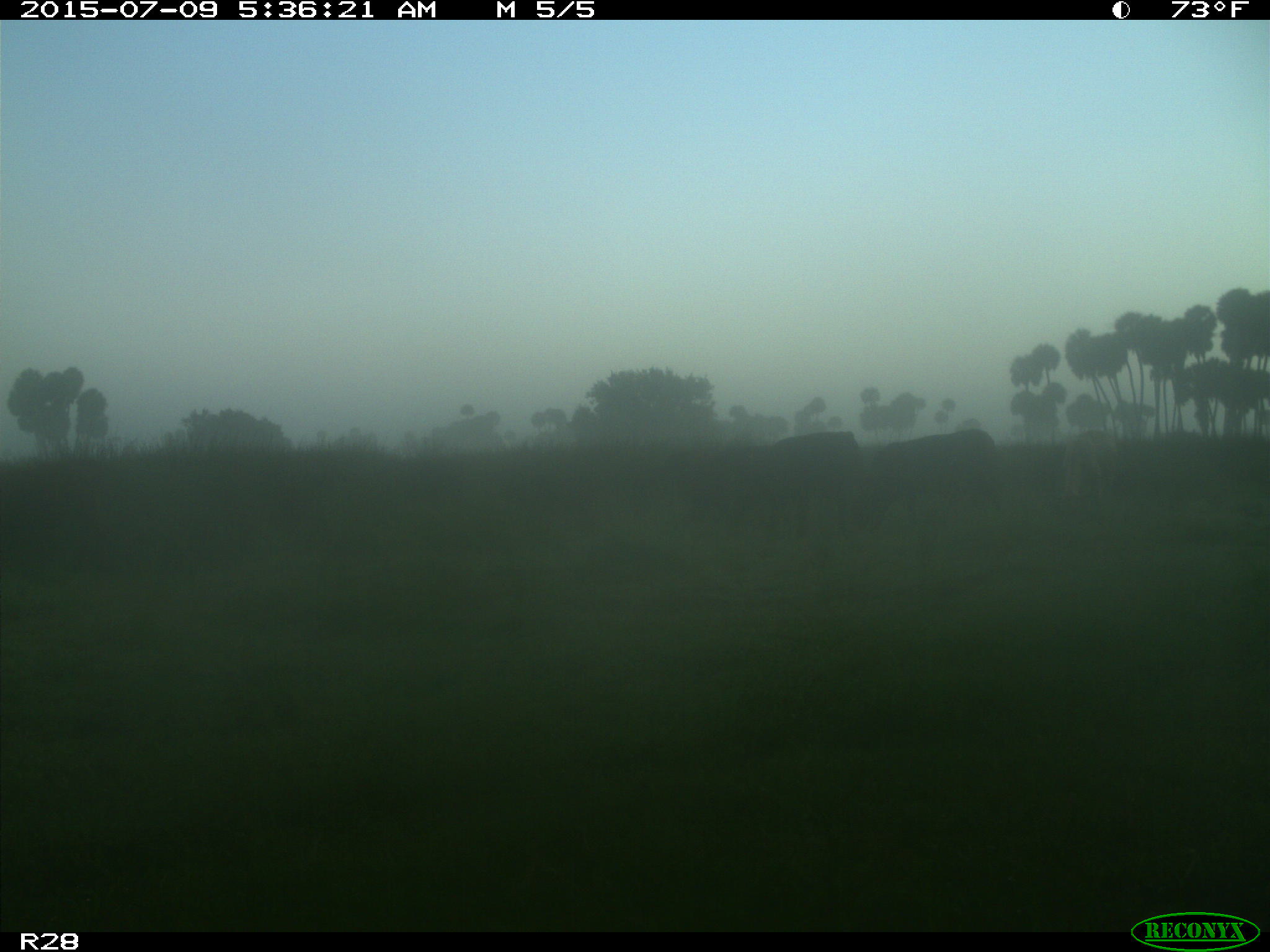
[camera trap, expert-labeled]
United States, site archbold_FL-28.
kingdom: Animalia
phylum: Chordata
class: Mammalia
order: Artiodactyla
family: Bovidae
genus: Bos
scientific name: Bos taurus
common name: domestic cow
Bos taurus (domestic cow).